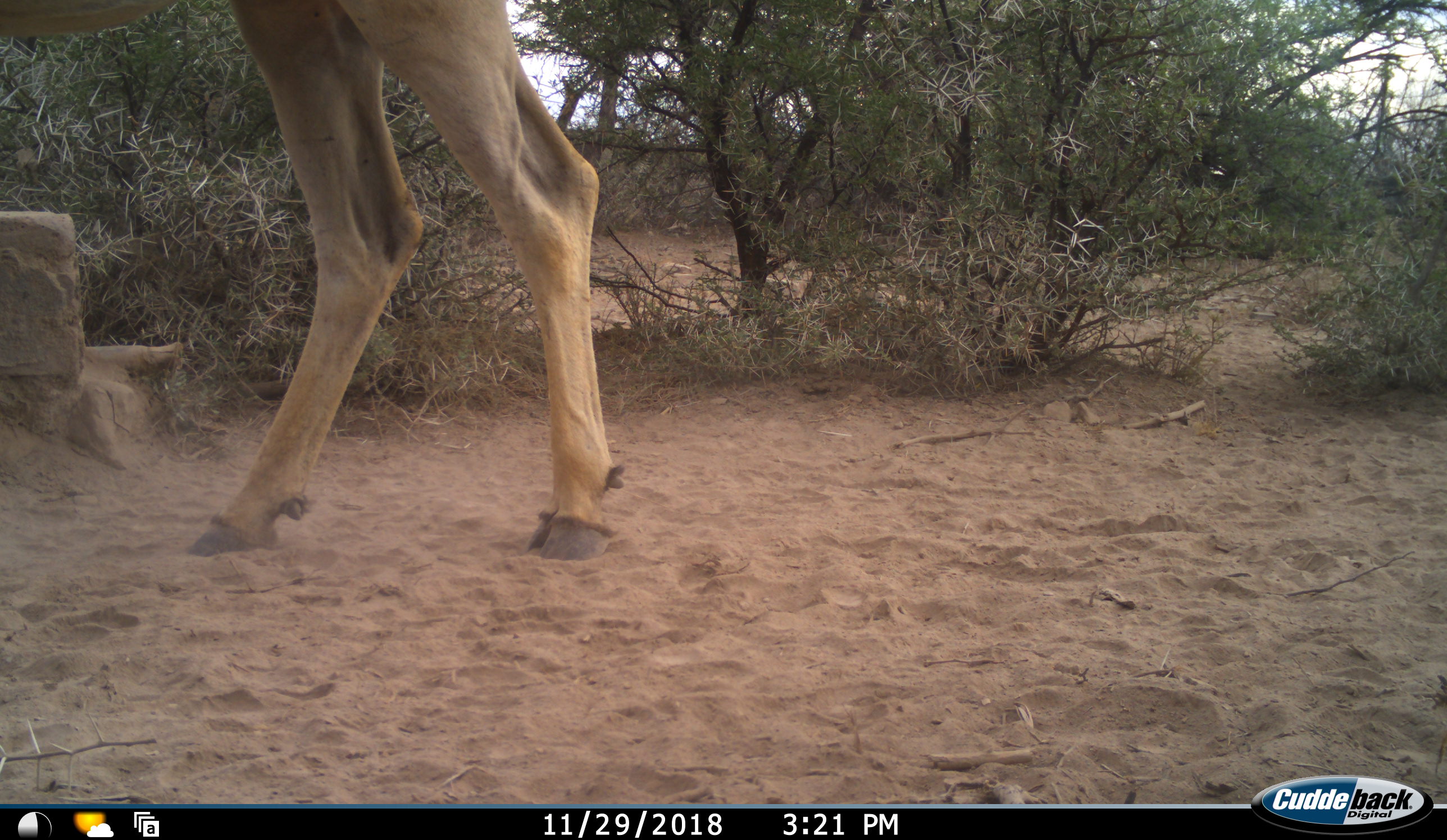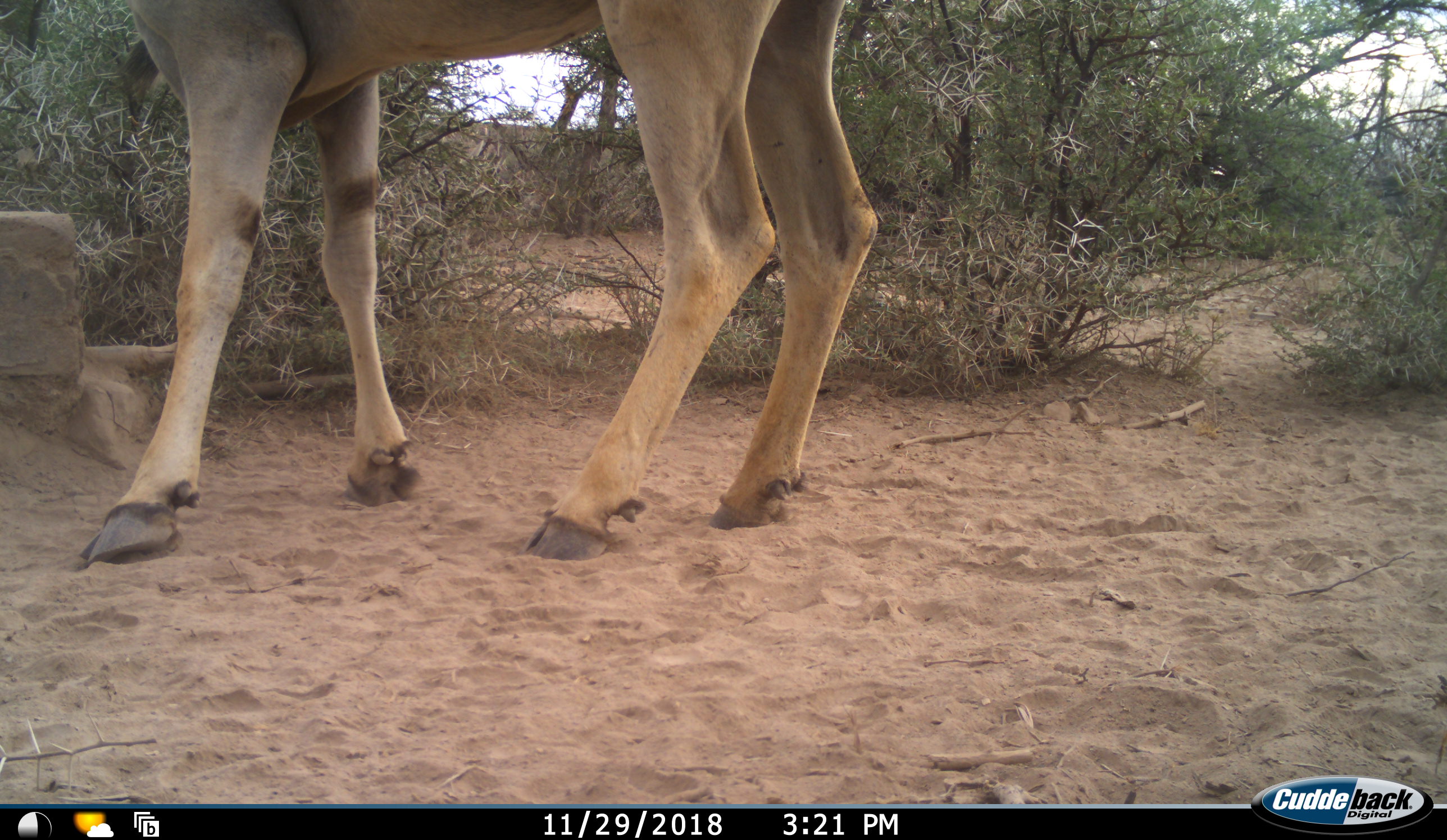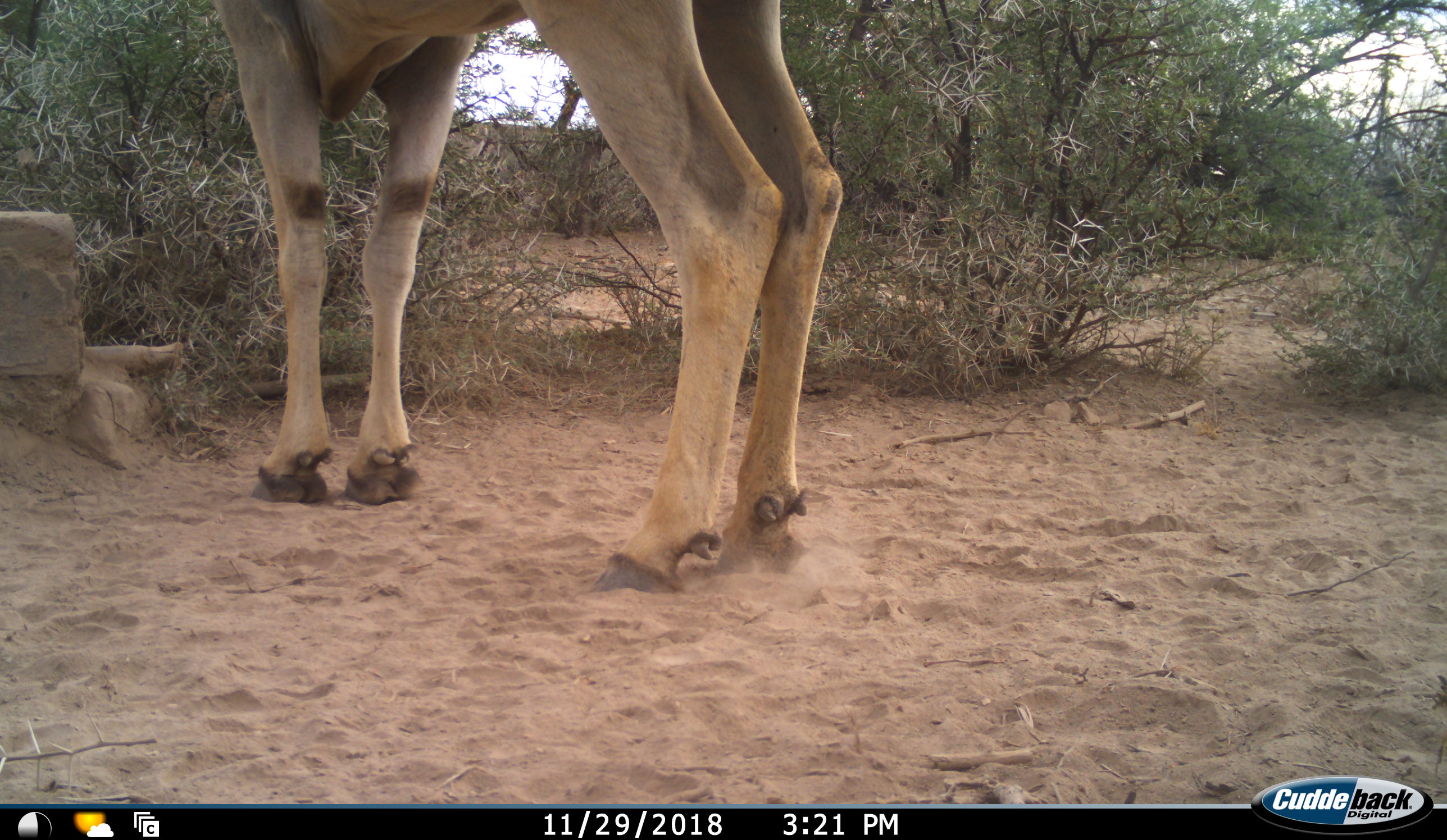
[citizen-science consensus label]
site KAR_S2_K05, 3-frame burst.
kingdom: Animalia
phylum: Chordata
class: Mammalia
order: Artiodactyla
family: Bovidae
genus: Tragelaphus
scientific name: Tragelaphus oryx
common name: eland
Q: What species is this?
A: Eland (Tragelaphus oryx).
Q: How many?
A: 1.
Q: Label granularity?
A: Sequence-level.